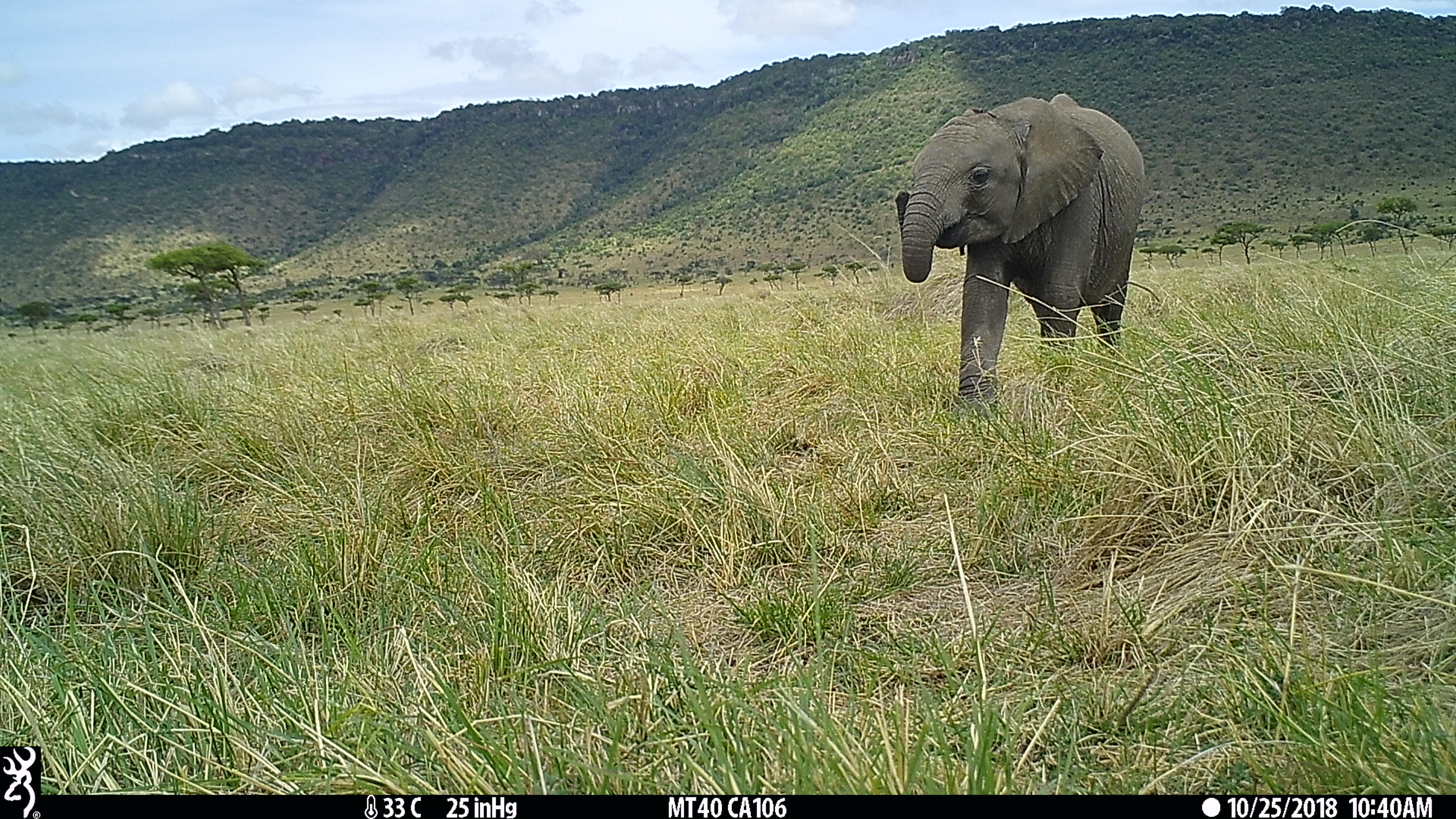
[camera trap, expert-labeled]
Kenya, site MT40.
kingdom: Animalia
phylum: Chordata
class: Mammalia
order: Proboscidea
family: Elephantidae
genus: Loxodonta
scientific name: Loxodonta africana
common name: elephant